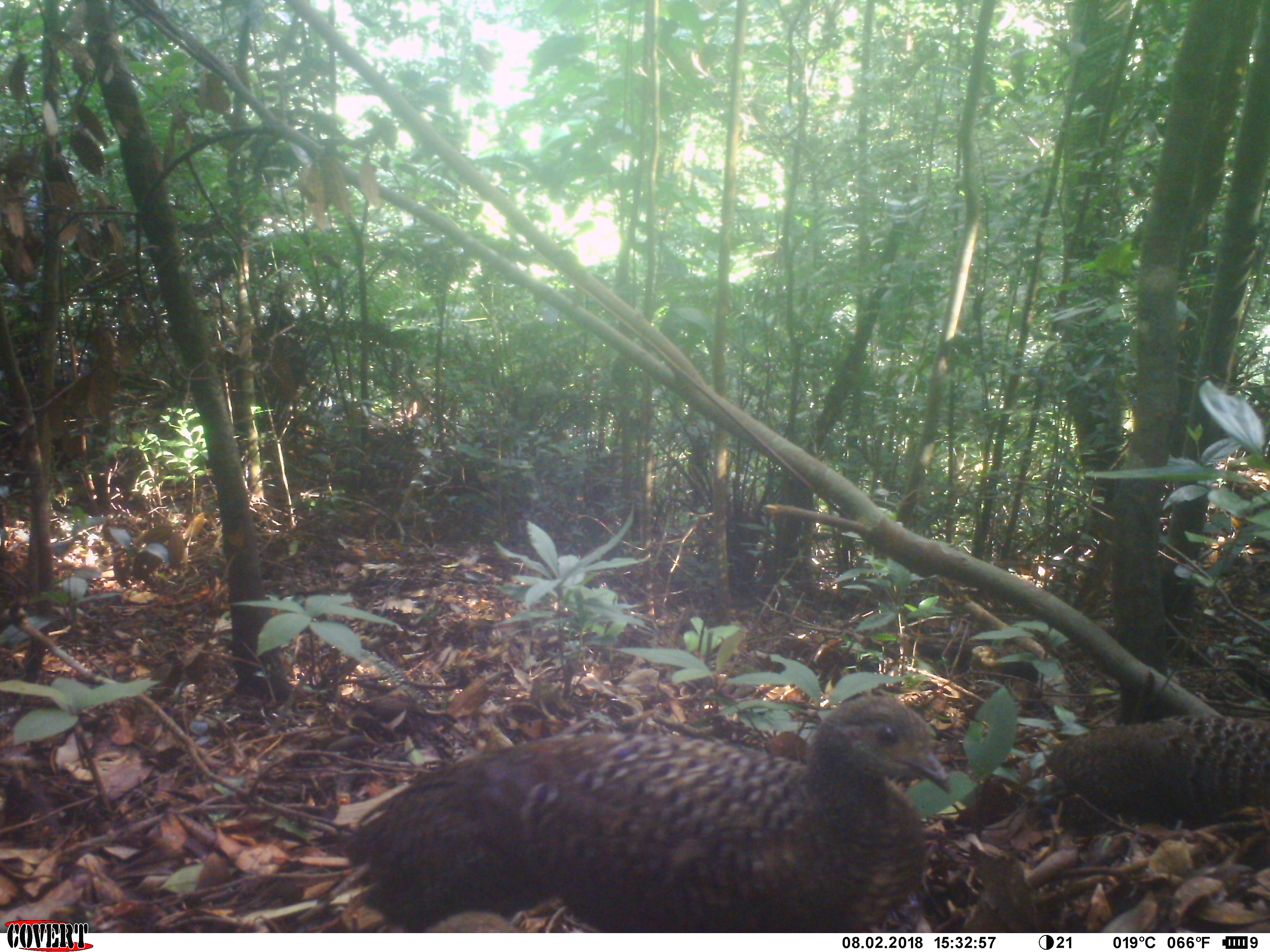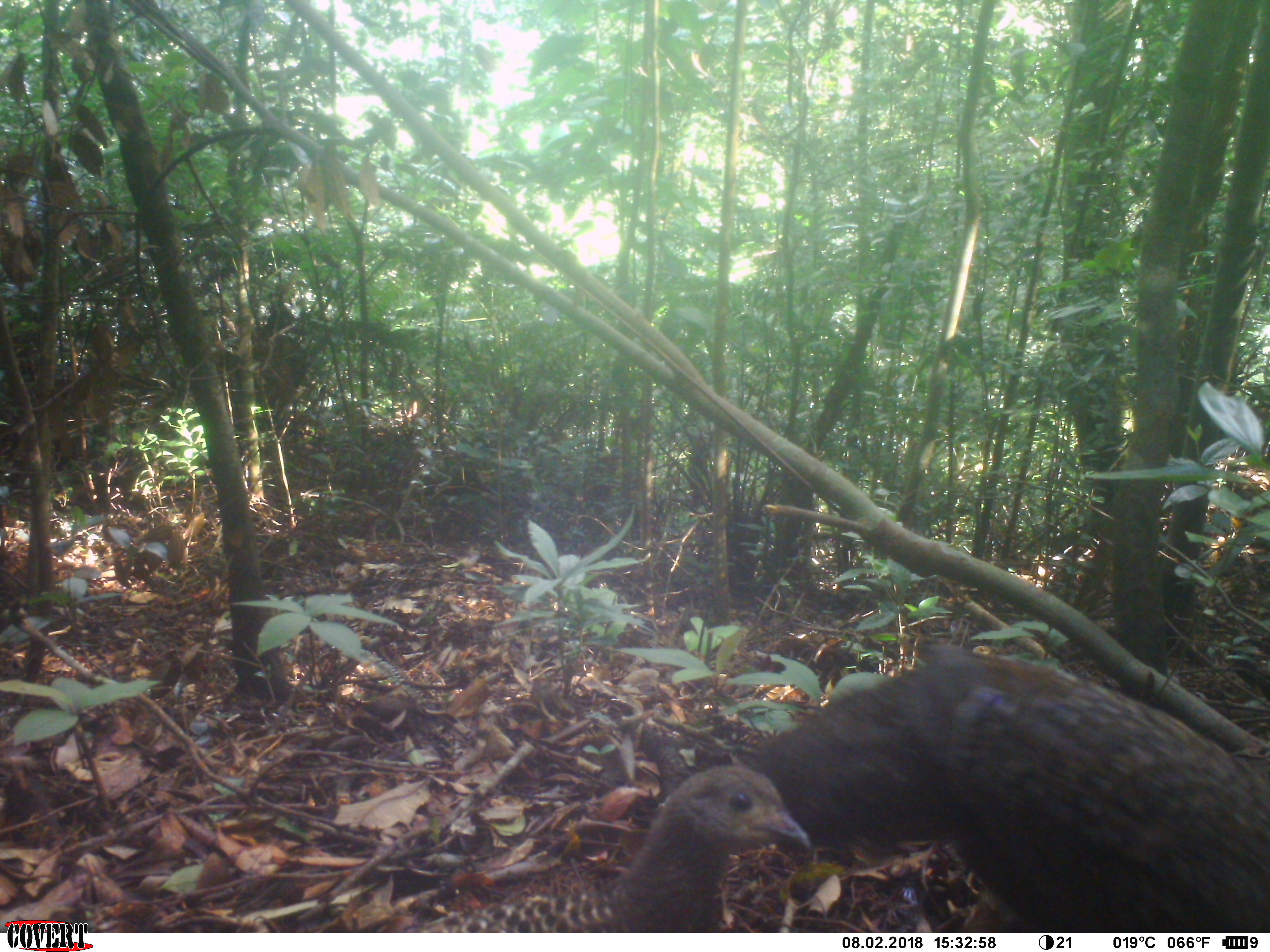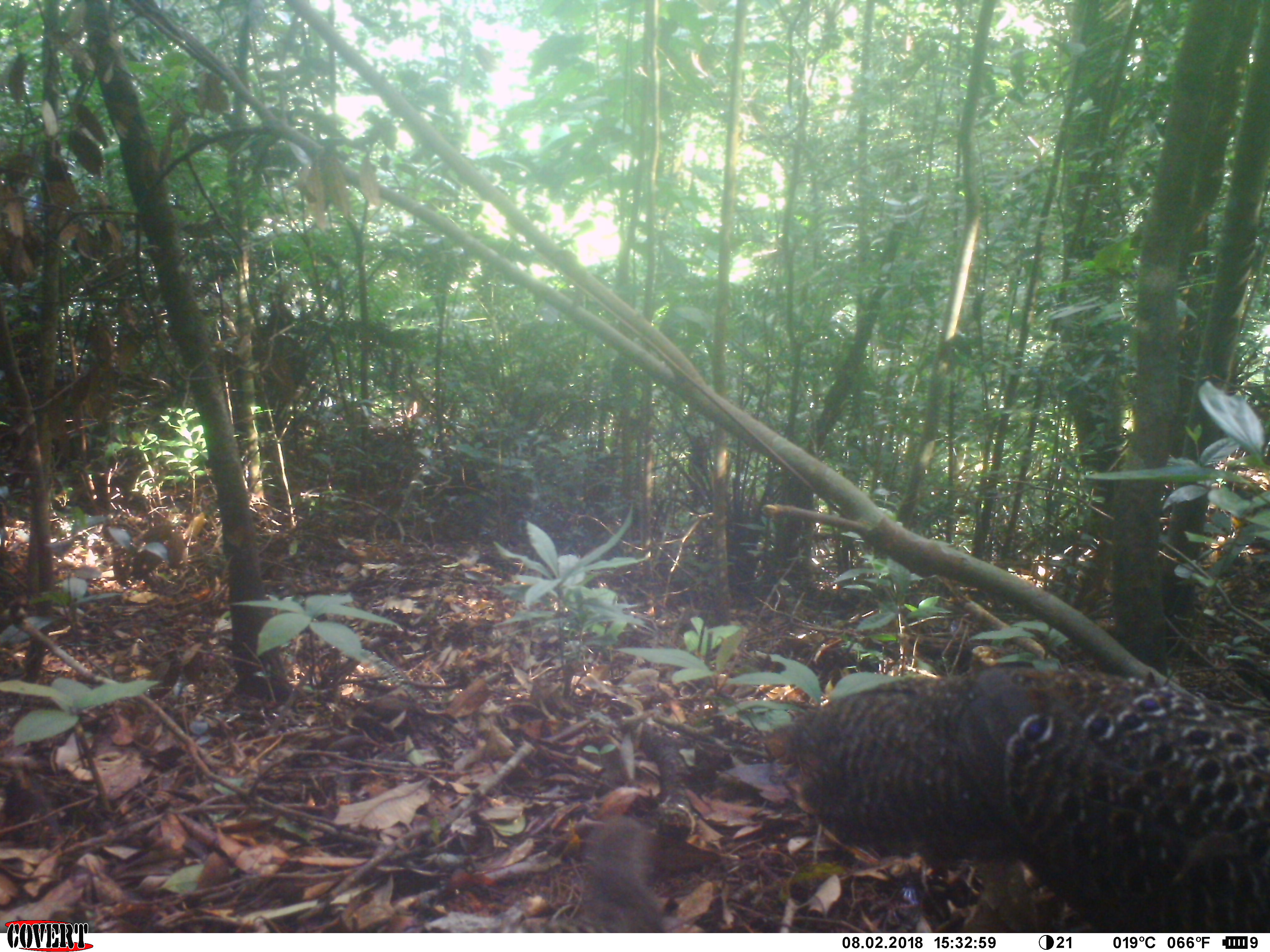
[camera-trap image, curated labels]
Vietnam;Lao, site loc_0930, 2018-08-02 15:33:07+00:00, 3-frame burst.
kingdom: Animalia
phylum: Chordata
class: Aves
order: Galliformes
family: Phasianidae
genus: Polyplectron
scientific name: Polyplectron bicalcaratum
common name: gray peacock-pheasant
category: grey peacock pheasant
Grey peacock pheasant (gray peacock-pheasant) (Polyplectron bicalcaratum). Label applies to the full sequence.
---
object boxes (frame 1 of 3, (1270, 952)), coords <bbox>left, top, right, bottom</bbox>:
grey peacock pheasant: <bbox>337, 695, 950, 931</bbox>; <bbox>1044, 714, 1270, 835</bbox>; <bbox>425, 911, 519, 933</bbox>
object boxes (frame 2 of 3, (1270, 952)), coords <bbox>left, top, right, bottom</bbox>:
grey peacock pheasant: <bbox>638, 639, 1270, 933</bbox>; <bbox>416, 765, 811, 933</bbox>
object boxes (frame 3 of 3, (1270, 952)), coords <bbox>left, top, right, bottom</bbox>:
grey peacock pheasant: <bbox>763, 666, 1270, 932</bbox>; <bbox>459, 816, 677, 933</bbox>